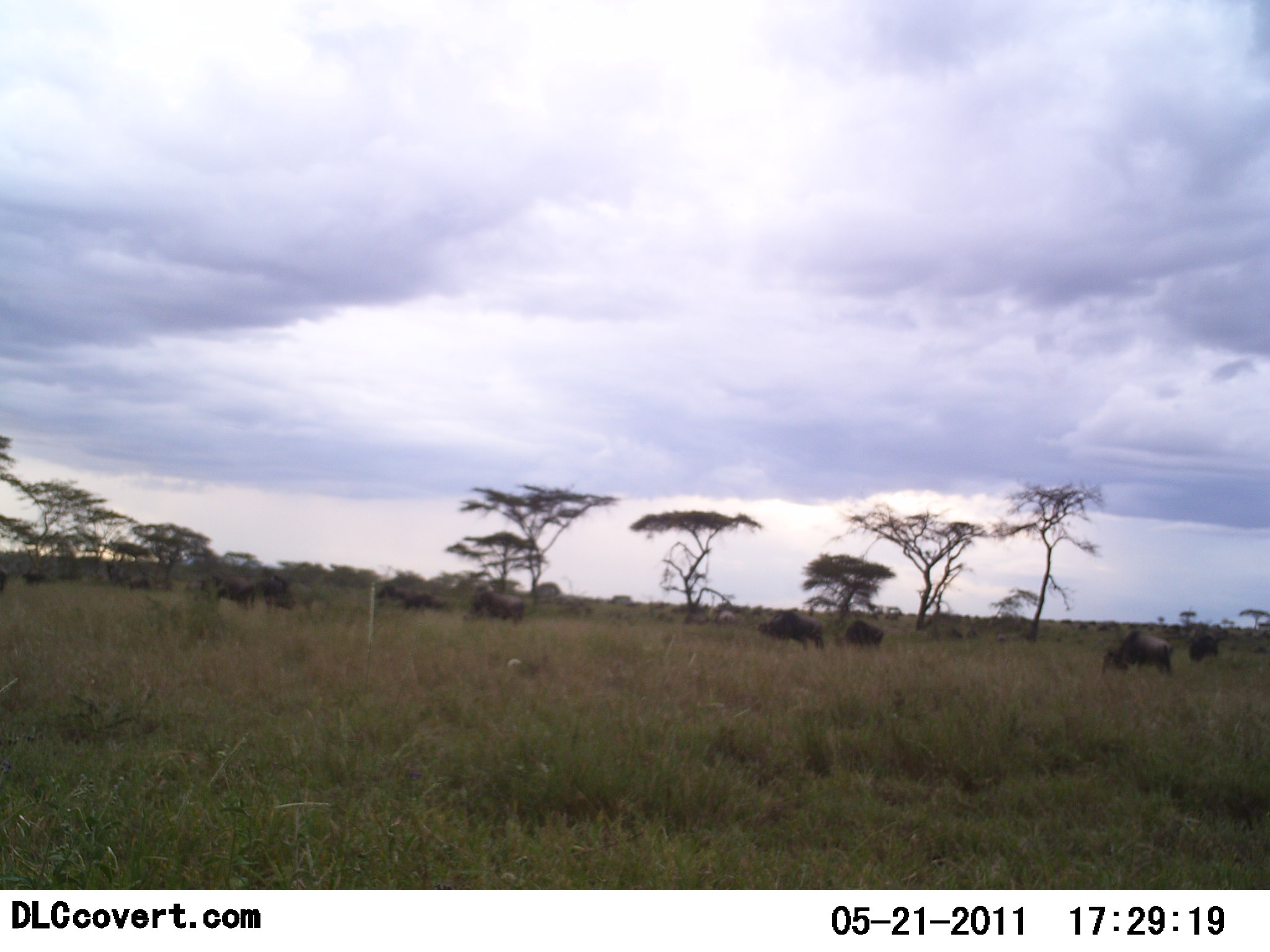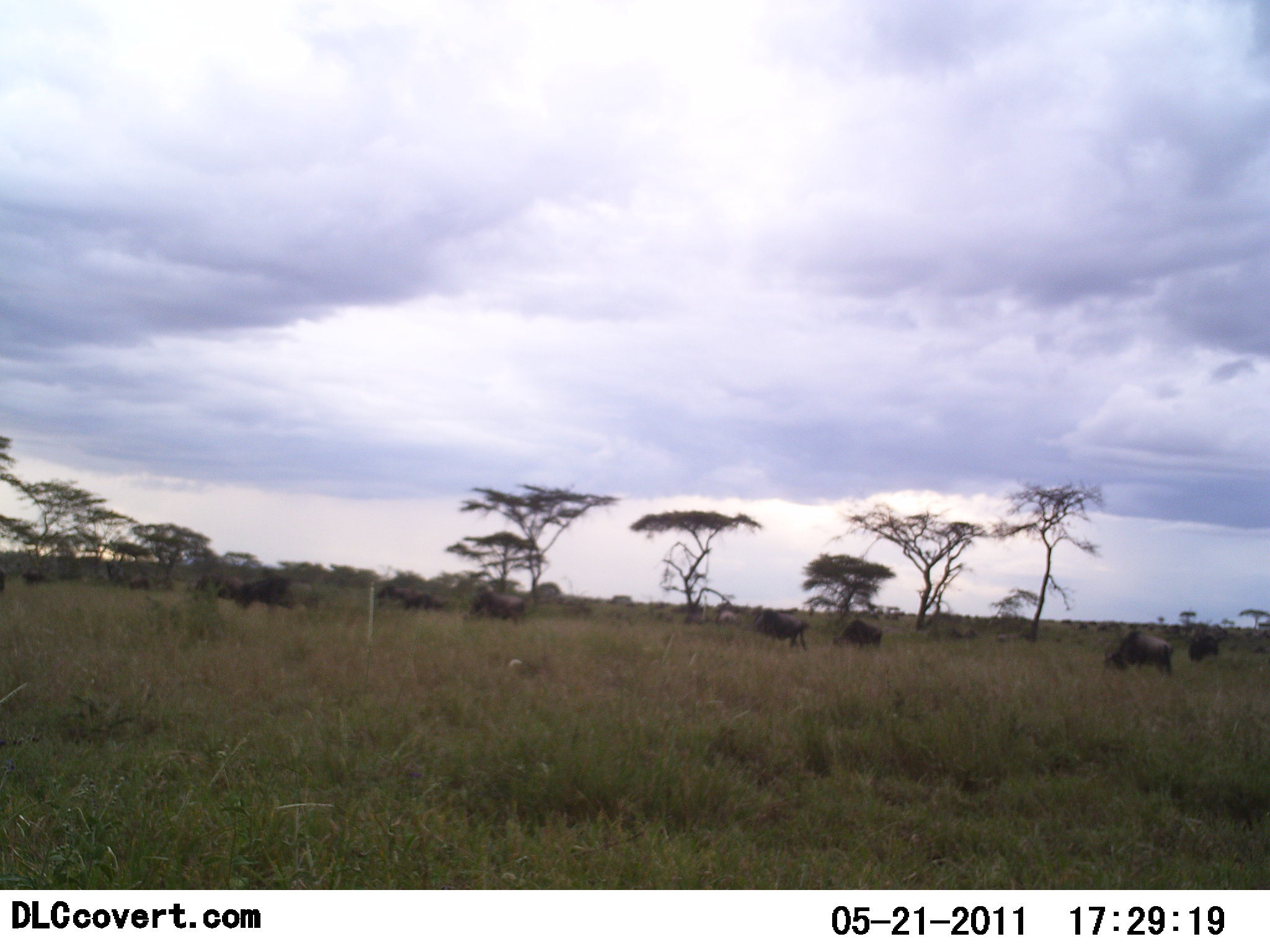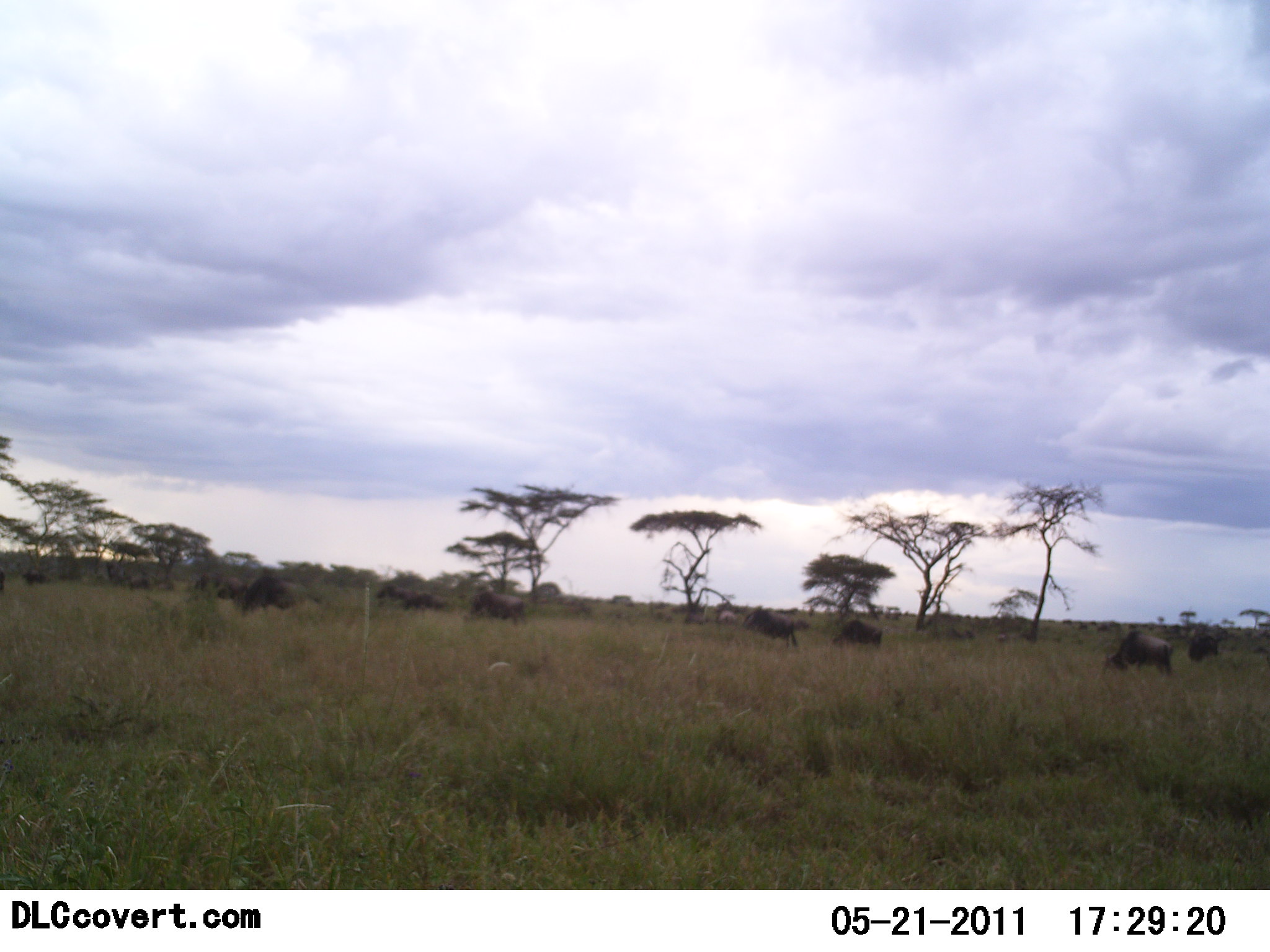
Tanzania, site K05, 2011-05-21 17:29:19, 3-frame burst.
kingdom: Animalia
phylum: Chordata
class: Mammalia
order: Artiodactyla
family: Bovidae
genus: Connochaetes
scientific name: Connochaetes taurinus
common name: blue wildebeest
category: wildebeest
Wildebeest (blue wildebeest) (Connochaetes taurinus), count 11-50. Behavior (volunteer vote fractions): standing 73%, resting 0%, moving 36%, interacting 0%. Young present (vote fraction): 0%. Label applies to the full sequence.